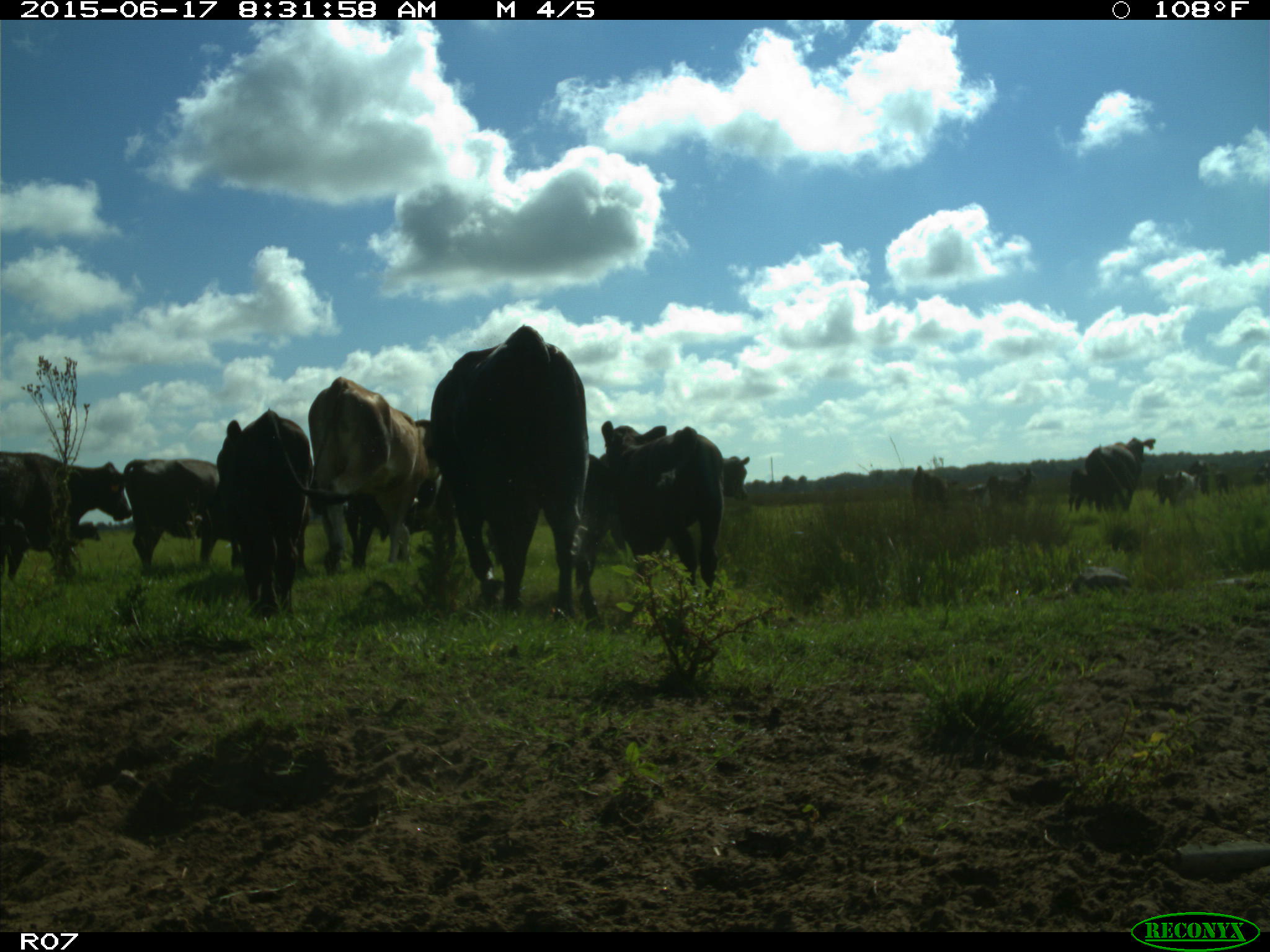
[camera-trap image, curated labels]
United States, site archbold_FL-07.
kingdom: Animalia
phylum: Chordata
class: Mammalia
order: Artiodactyla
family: Bovidae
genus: Bos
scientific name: Bos taurus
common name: domestic cow